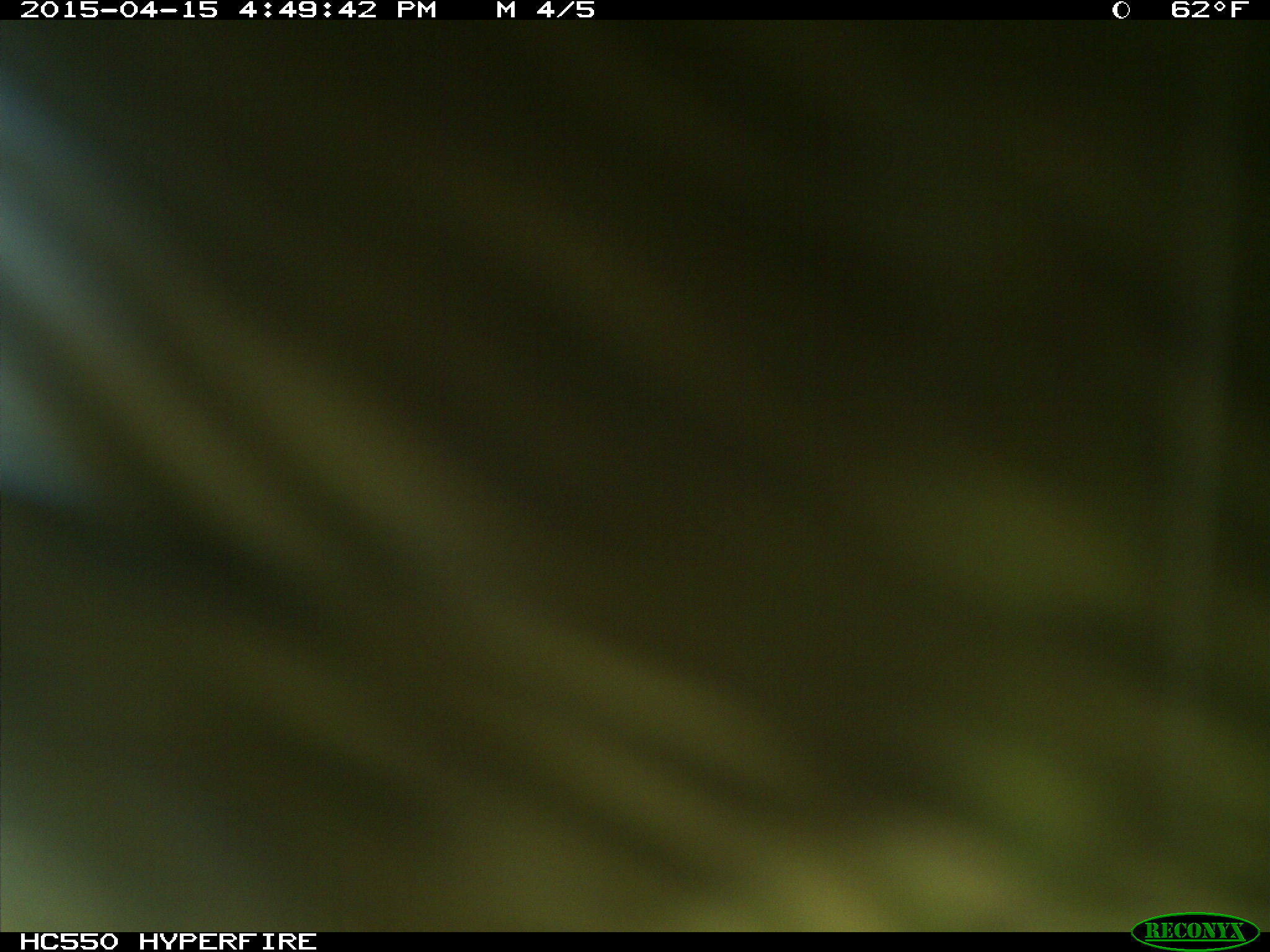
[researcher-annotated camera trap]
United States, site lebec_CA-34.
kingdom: Animalia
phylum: Chordata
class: Mammalia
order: Artiodactyla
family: Bovidae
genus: Bos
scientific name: Bos taurus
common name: domestic cow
Bos taurus (domestic cow).